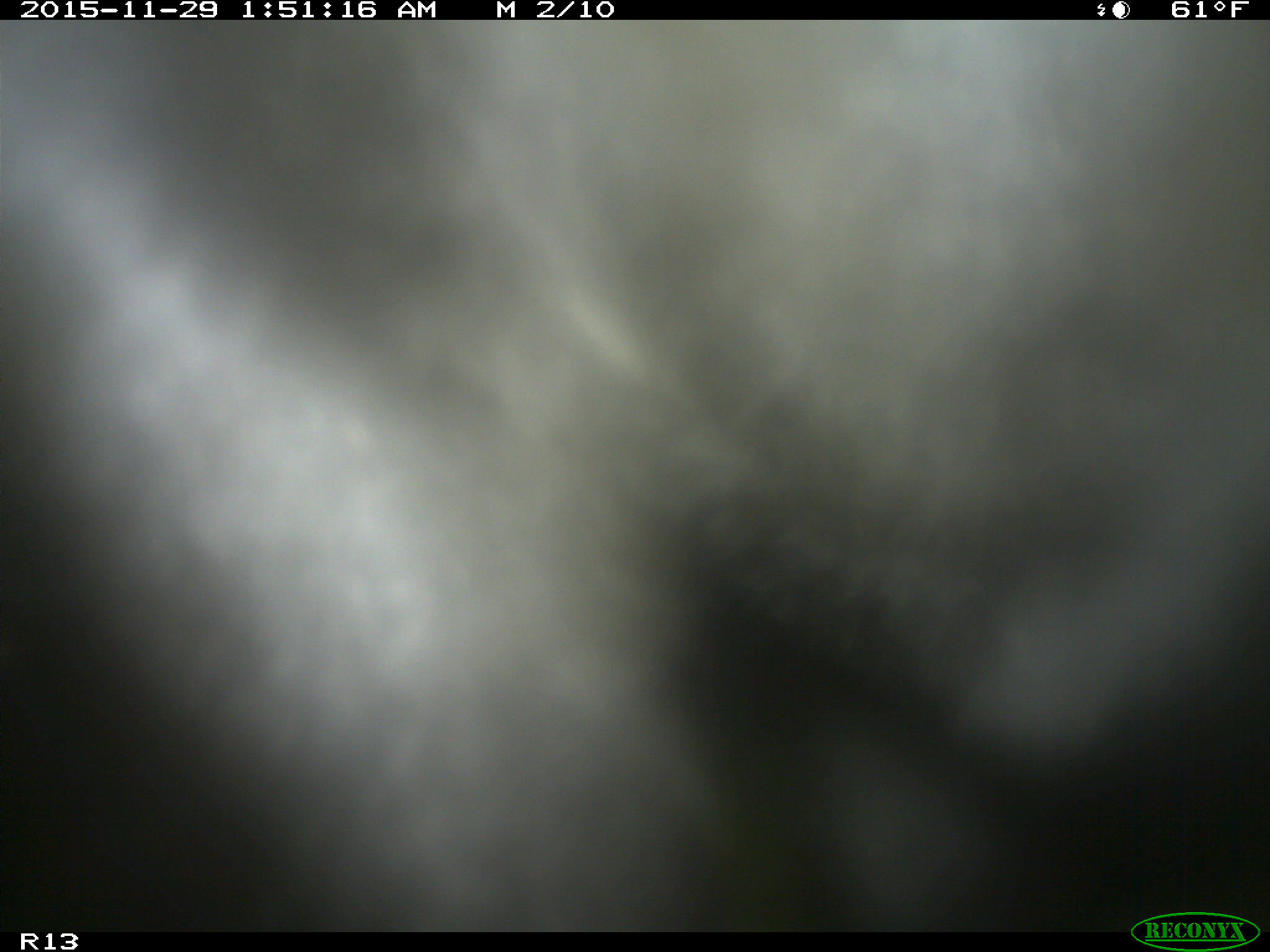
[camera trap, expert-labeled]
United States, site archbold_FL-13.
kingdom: Animalia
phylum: Chordata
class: Mammalia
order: Artiodactyla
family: Bovidae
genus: Bos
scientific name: Bos taurus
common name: domestic cow